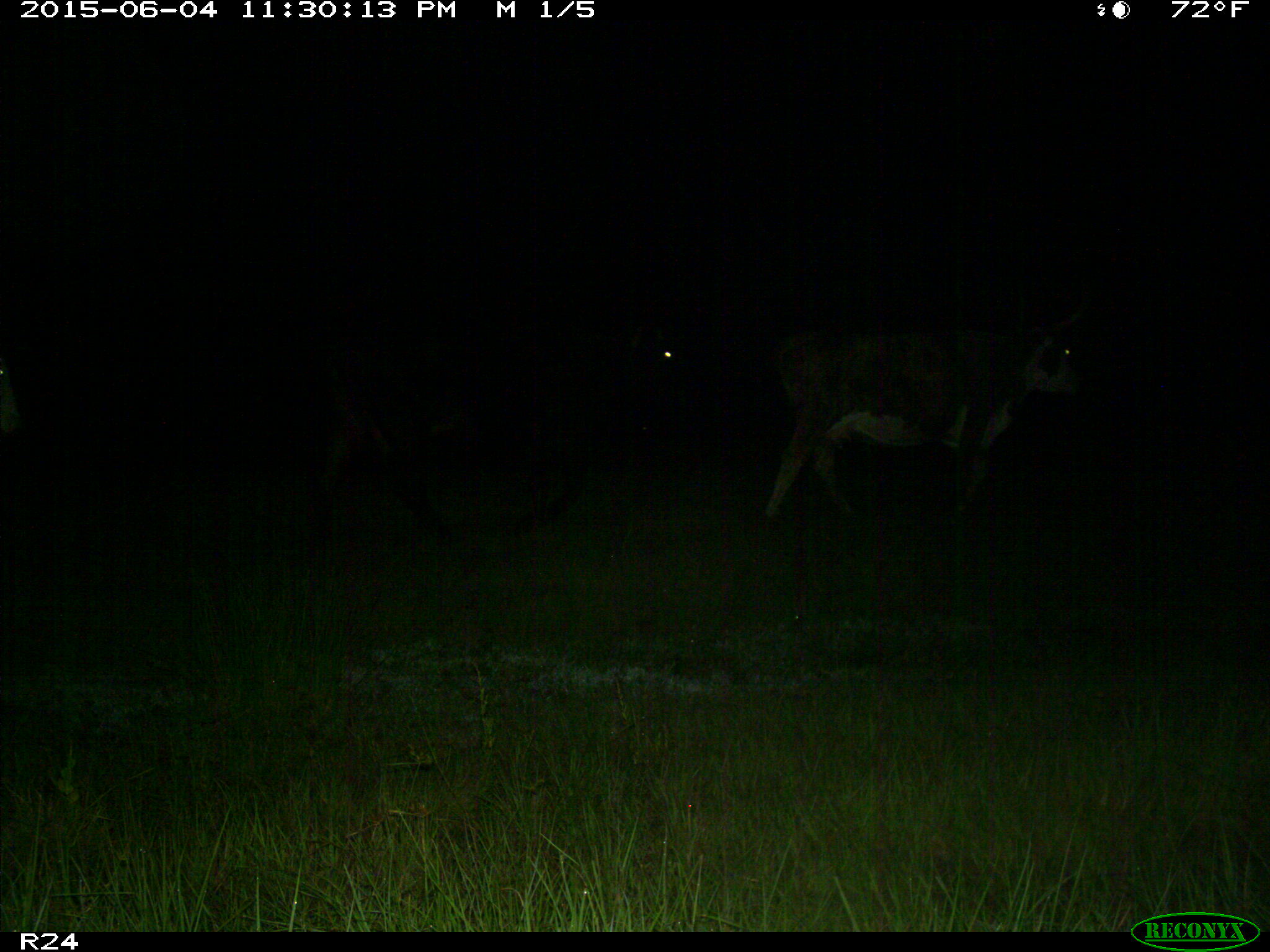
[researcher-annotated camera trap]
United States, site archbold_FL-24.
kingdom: Animalia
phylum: Chordata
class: Mammalia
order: Carnivora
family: Procyonidae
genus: Procyon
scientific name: Procyon lotor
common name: common raccoon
Procyon lotor (common raccoon).